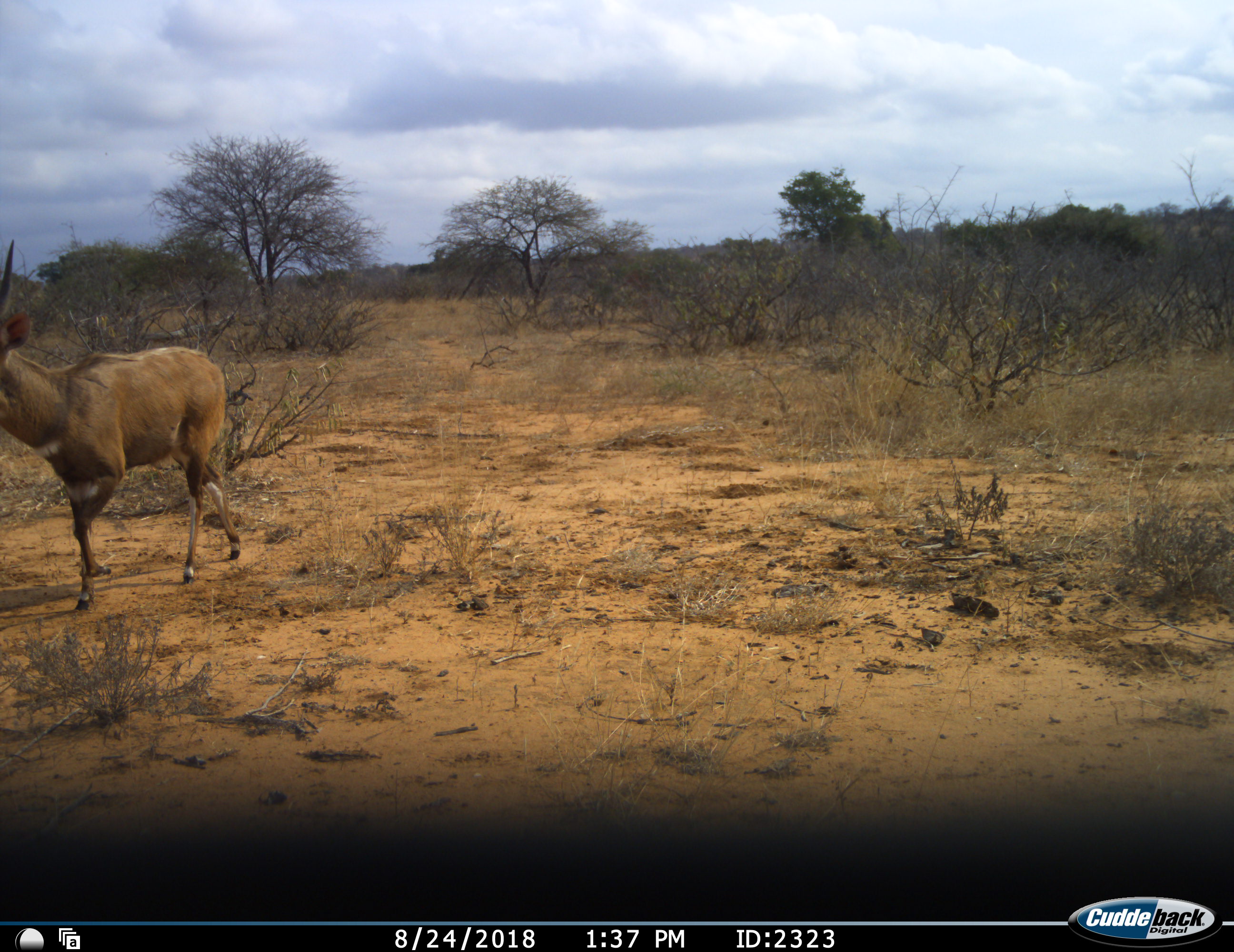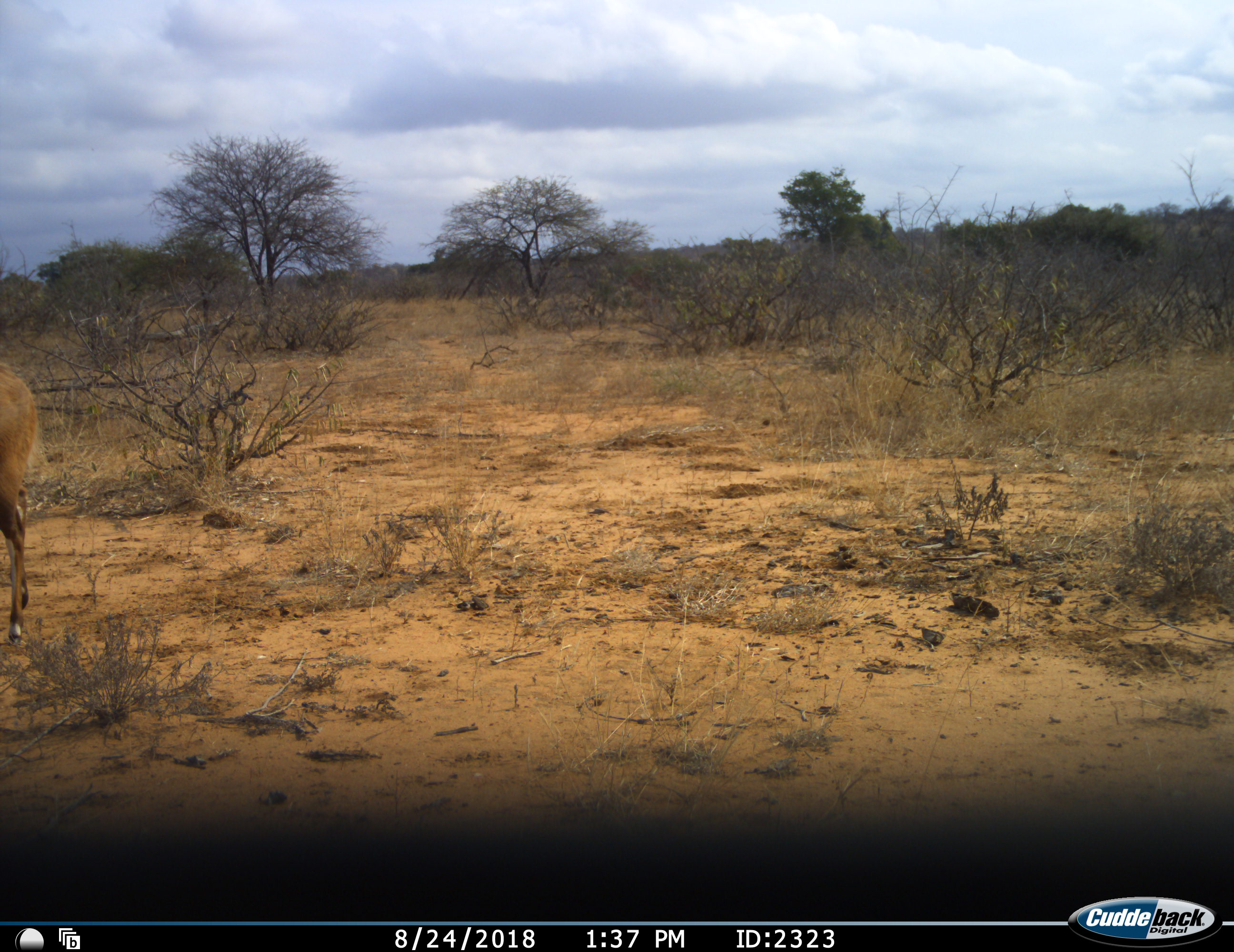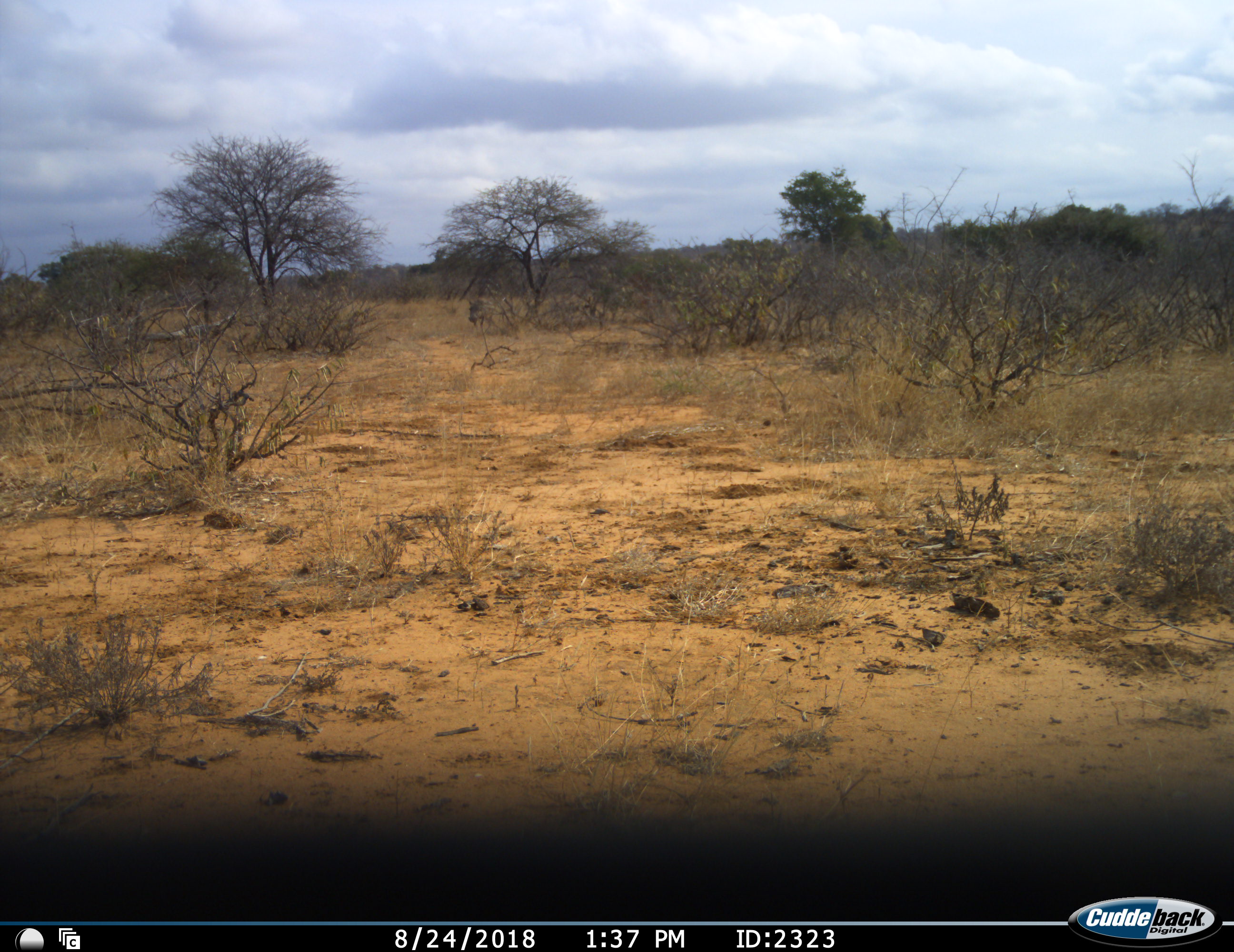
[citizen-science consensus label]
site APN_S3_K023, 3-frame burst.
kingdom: Animalia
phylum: Chordata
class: Mammalia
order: Artiodactyla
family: Bovidae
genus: Tragelaphus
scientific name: Tragelaphus scriptus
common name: bushbuck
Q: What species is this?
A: Bushbuck (Tragelaphus scriptus).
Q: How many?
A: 1.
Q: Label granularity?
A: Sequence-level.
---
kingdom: Animalia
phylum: Chordata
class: Mammalia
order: Artiodactyla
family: Suidae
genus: Phacochoerus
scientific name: Phacochoerus africanus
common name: warthog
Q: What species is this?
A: Warthog (Phacochoerus africanus).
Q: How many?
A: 1.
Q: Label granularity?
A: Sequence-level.